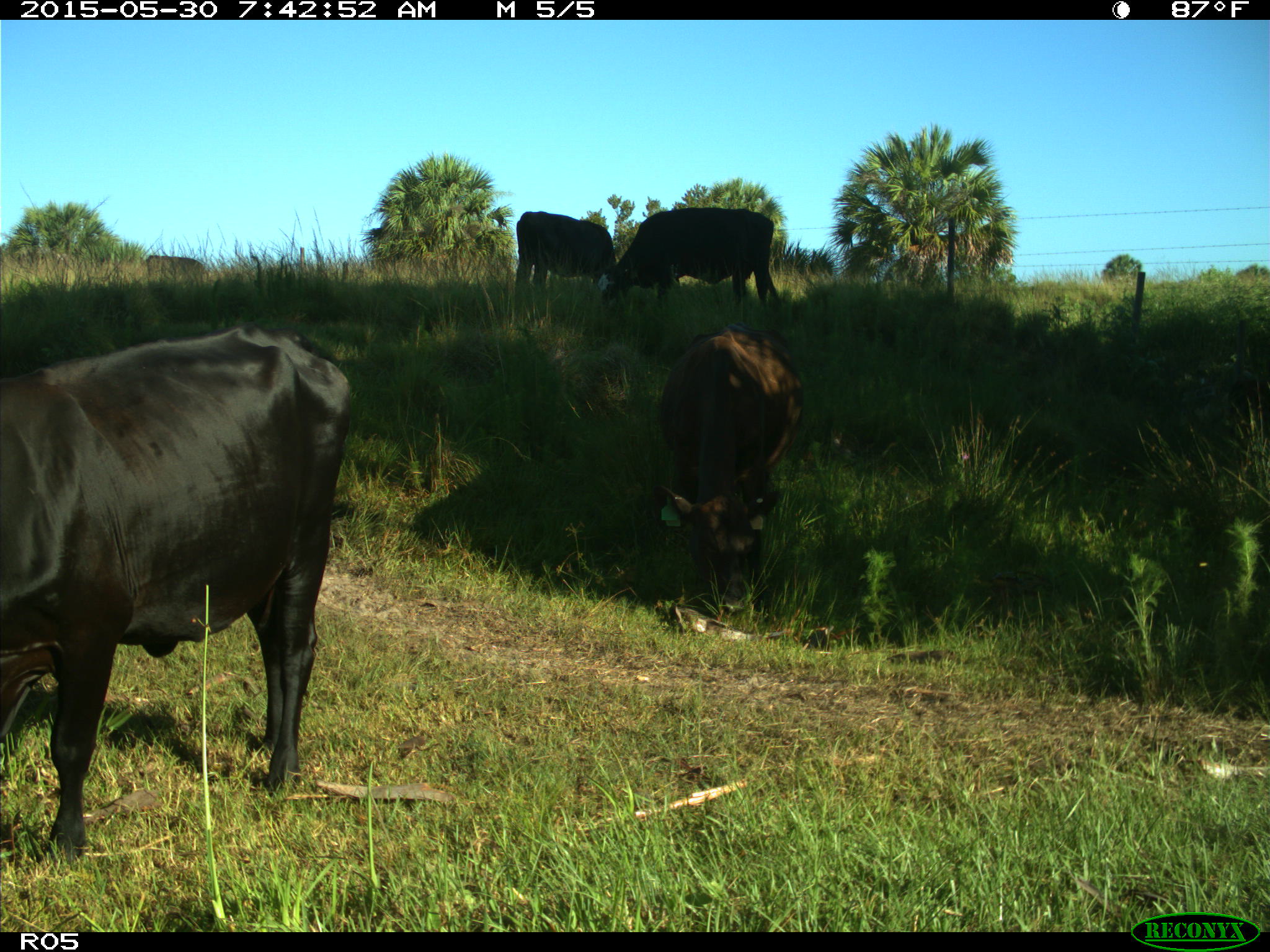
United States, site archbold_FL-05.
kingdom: Animalia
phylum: Chordata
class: Mammalia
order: Artiodactyla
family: Bovidae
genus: Bos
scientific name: Bos taurus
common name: domestic cow